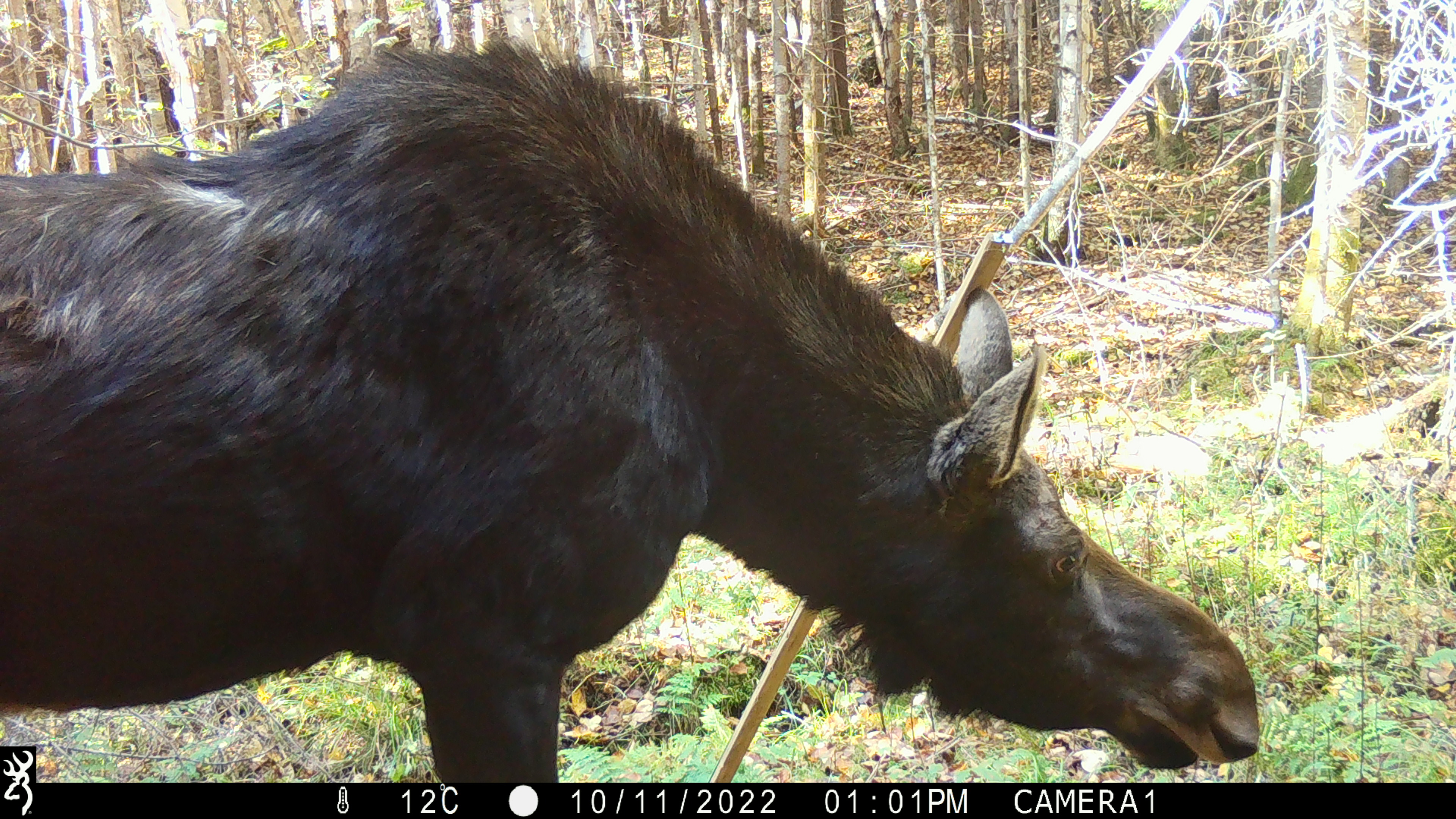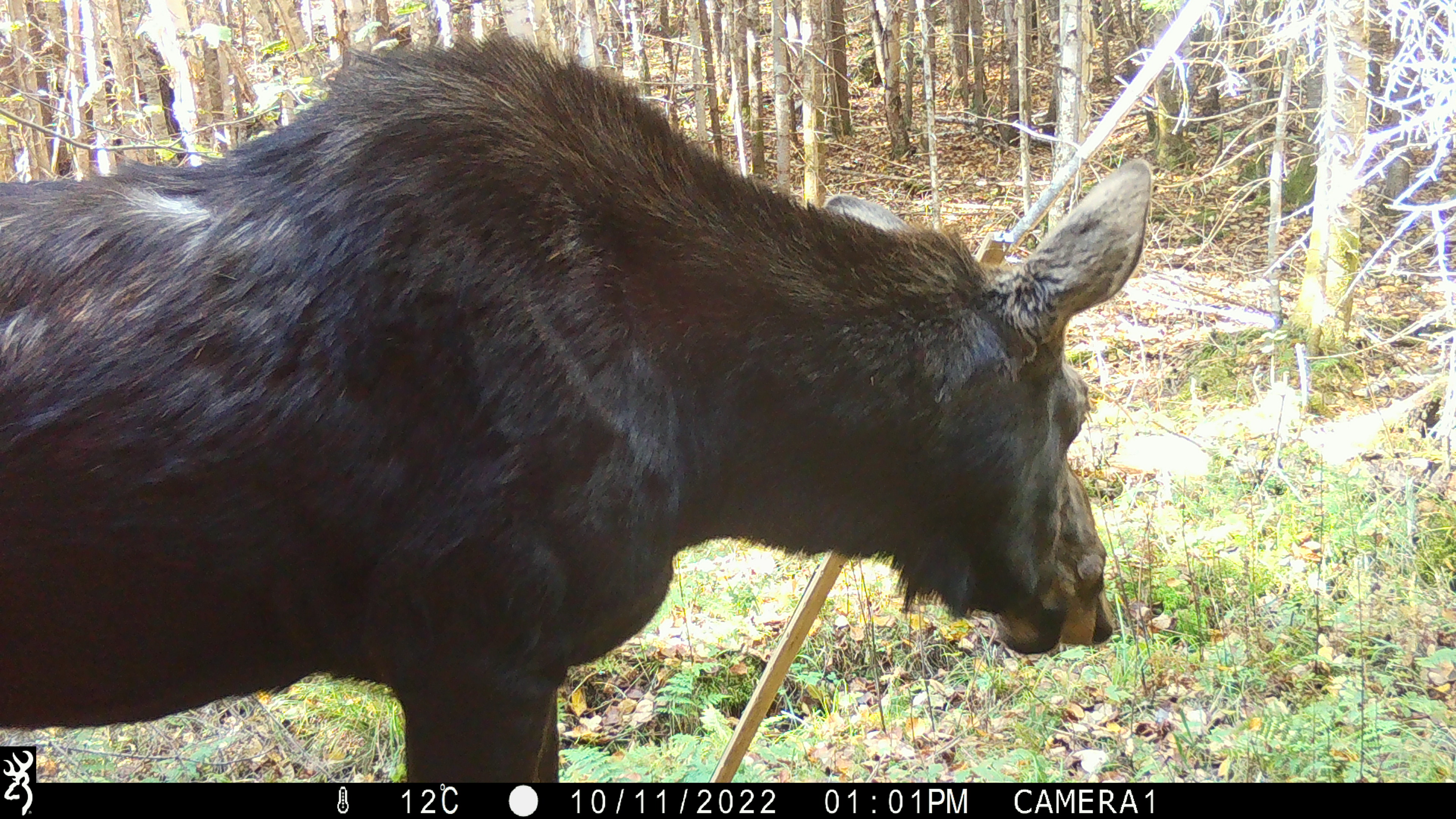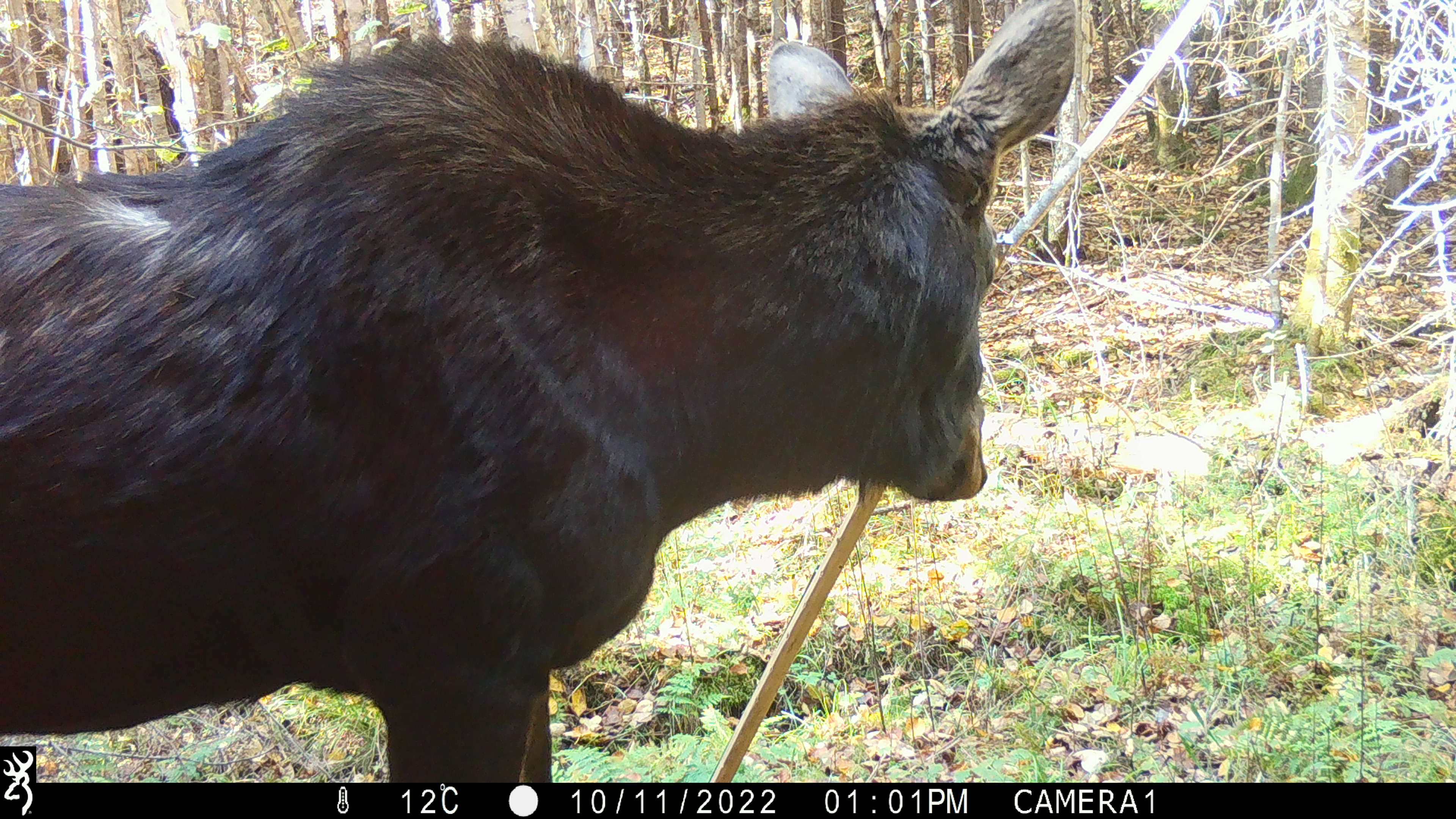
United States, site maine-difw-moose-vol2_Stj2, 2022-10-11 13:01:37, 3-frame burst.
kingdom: Animalia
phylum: Chordata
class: Mammalia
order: Artiodactyla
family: Cervidae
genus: Alces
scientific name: Alces alces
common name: moose